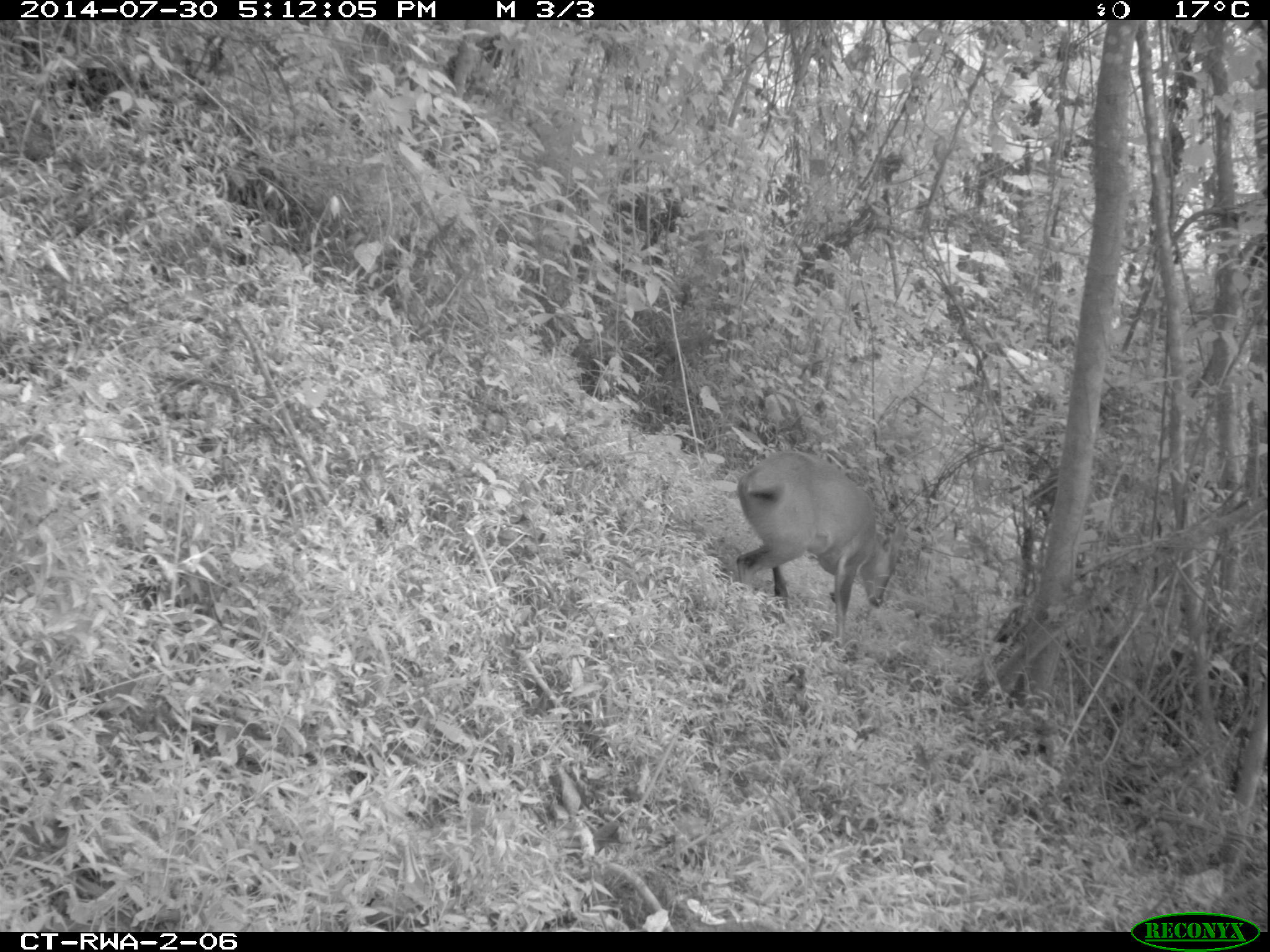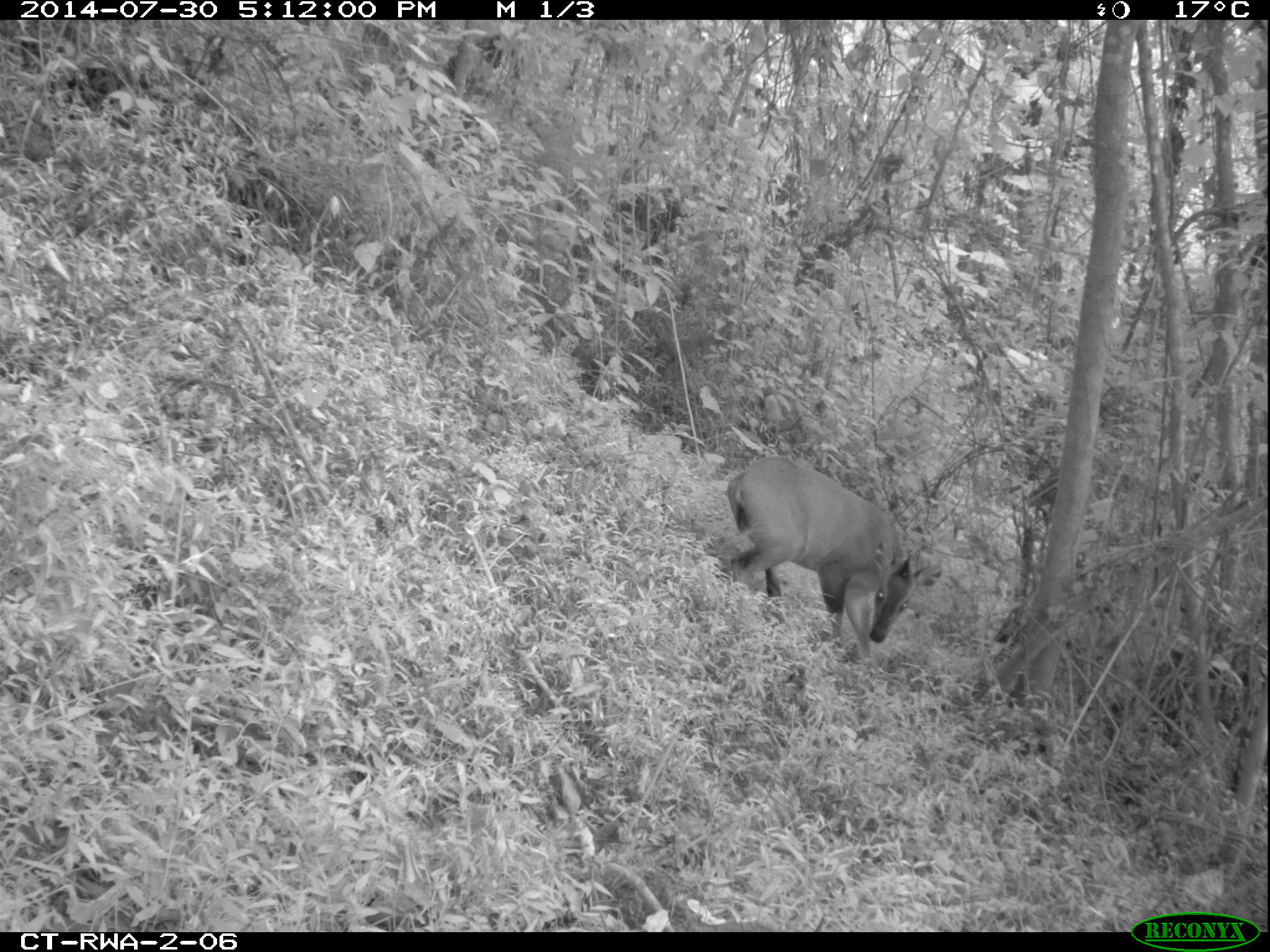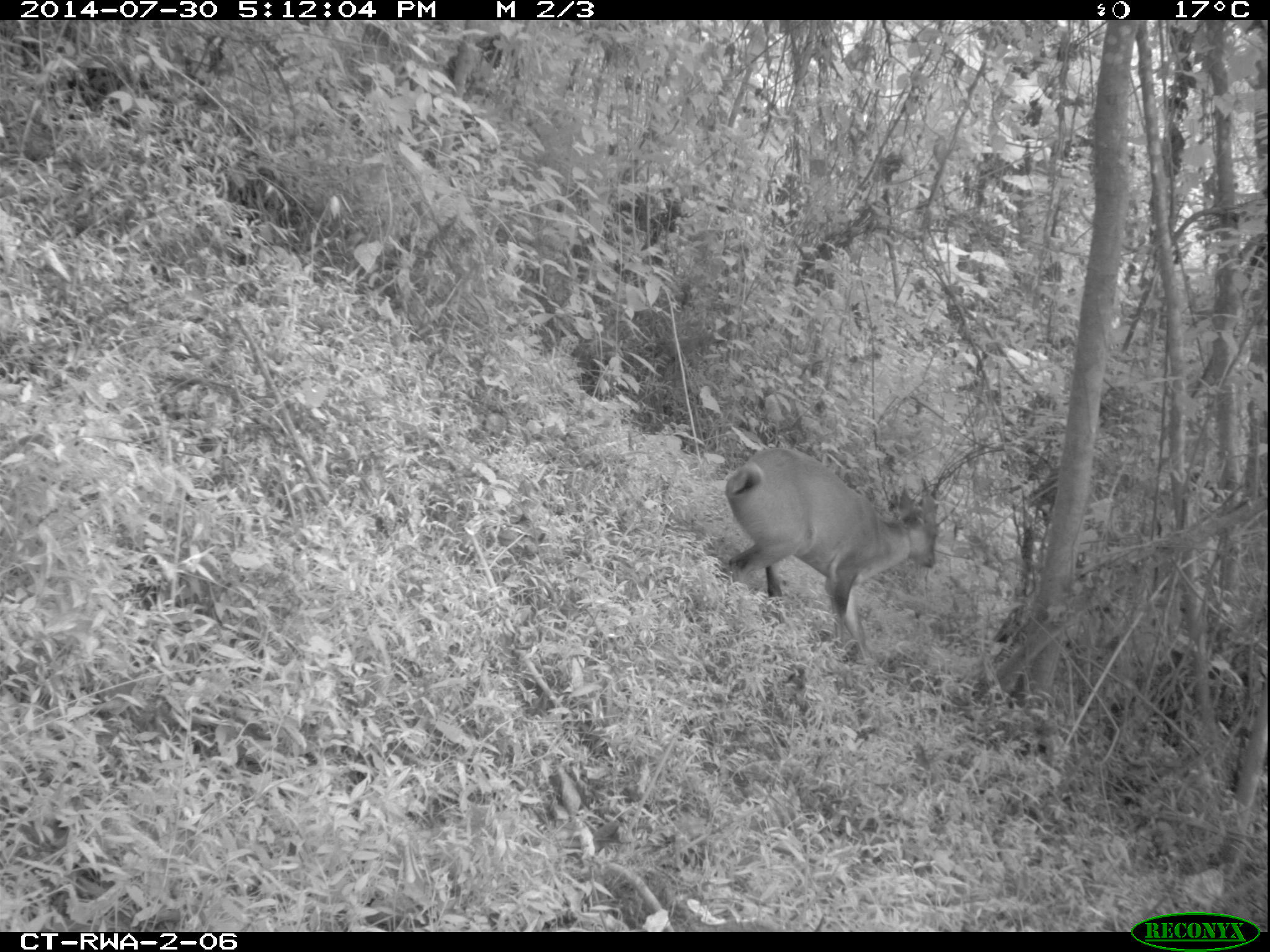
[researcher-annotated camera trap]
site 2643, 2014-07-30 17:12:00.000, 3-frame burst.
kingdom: Animalia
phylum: Chordata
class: Mammalia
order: Artiodactyla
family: Bovidae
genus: Cephalophus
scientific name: Cephalophus nigrifrons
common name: black-fronted duiker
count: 1